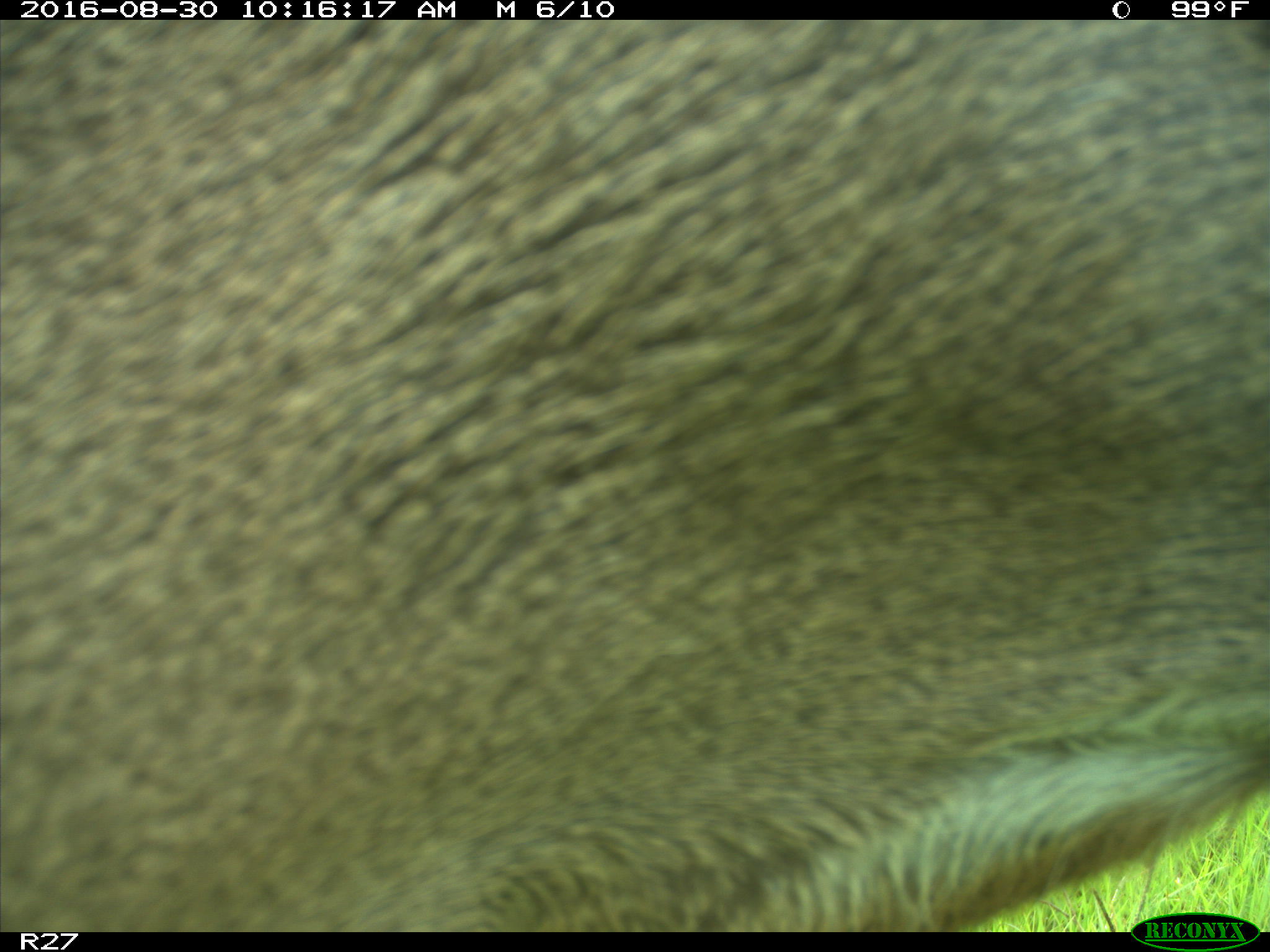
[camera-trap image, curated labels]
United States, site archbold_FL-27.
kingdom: Animalia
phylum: Chordata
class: Mammalia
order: Artiodactyla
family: Cervidae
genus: Odocoileus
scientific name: Odocoileus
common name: deer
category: unidentified deer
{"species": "unidentified deer (deer) (Odocoileus)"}